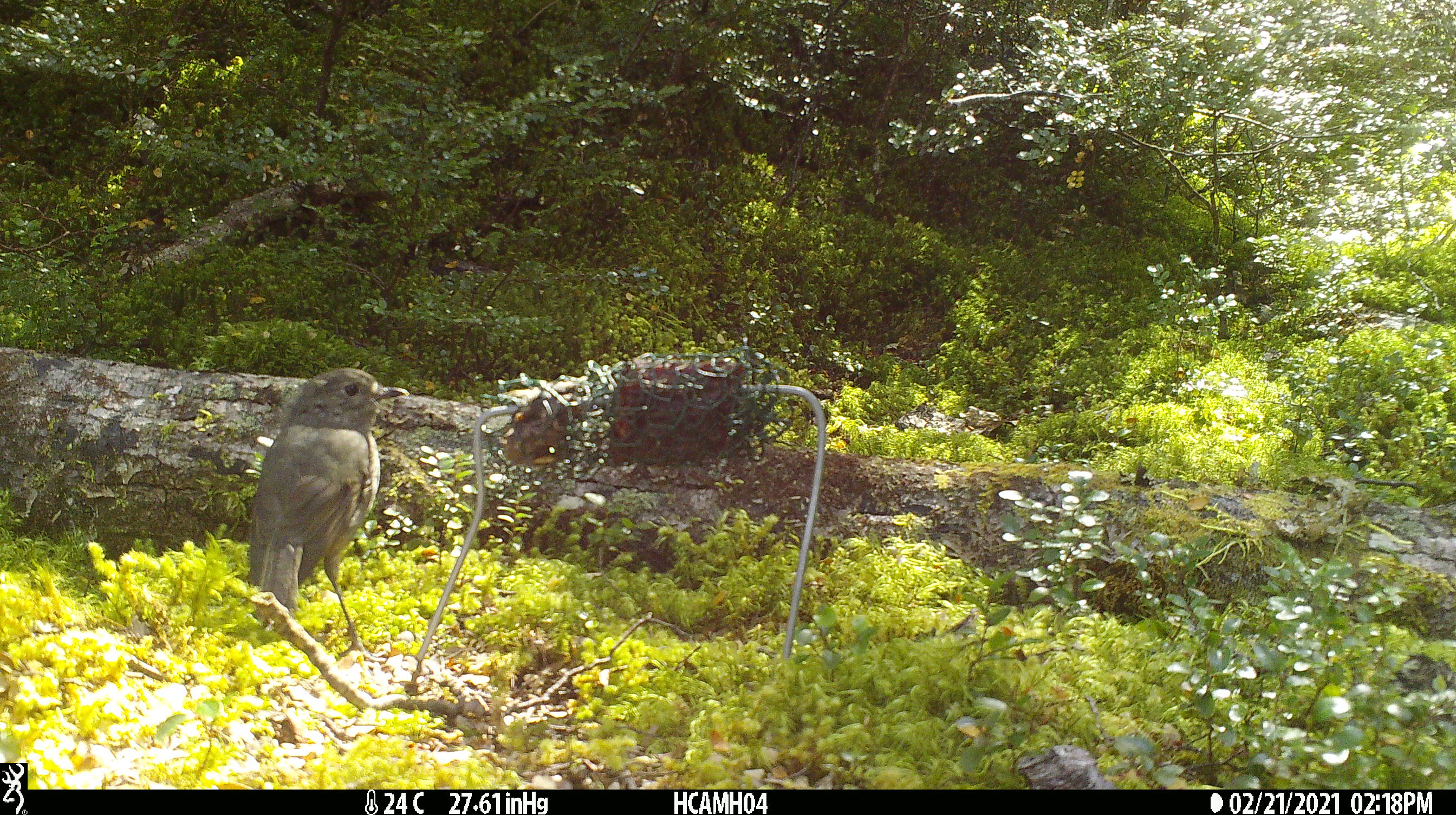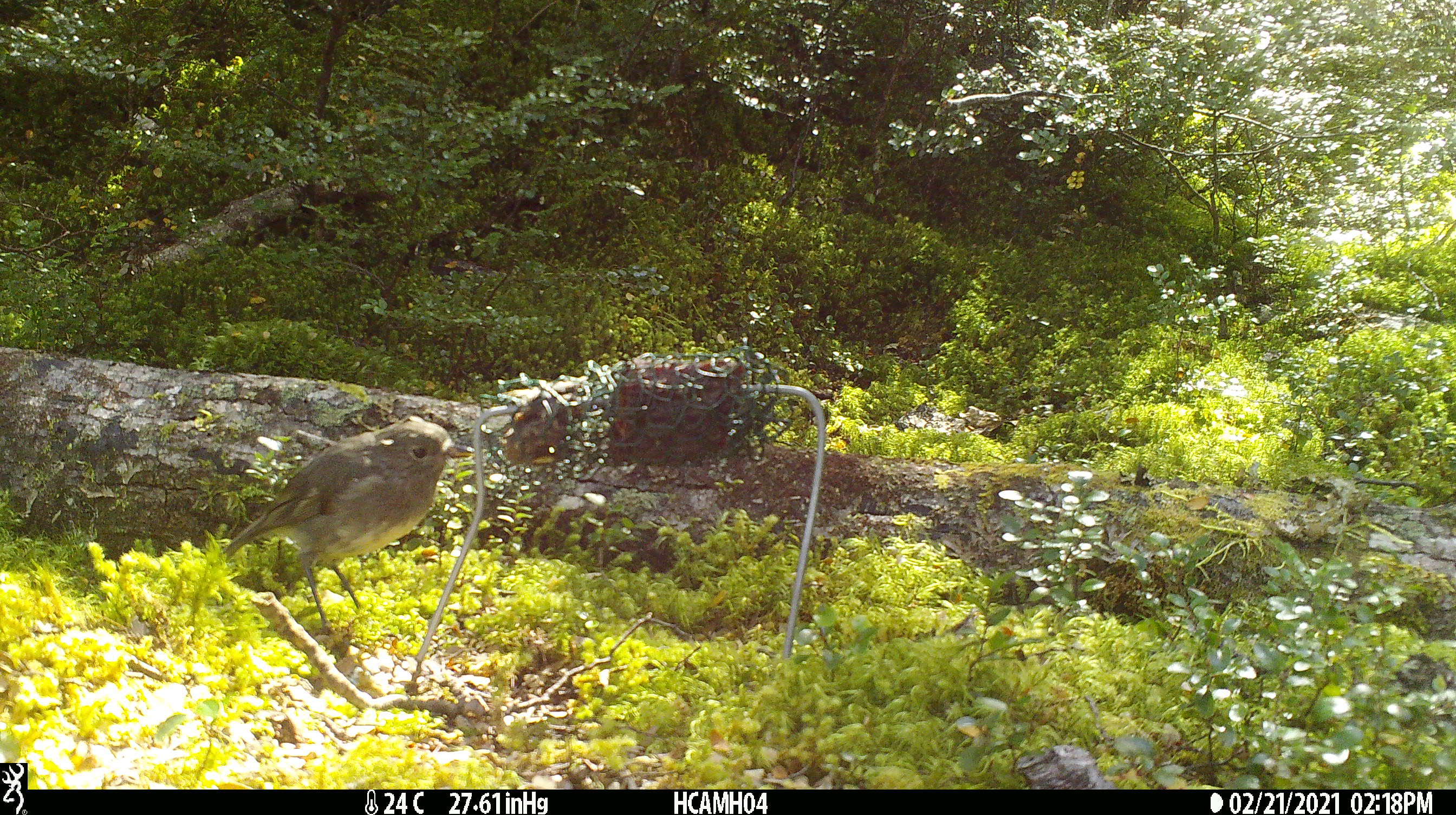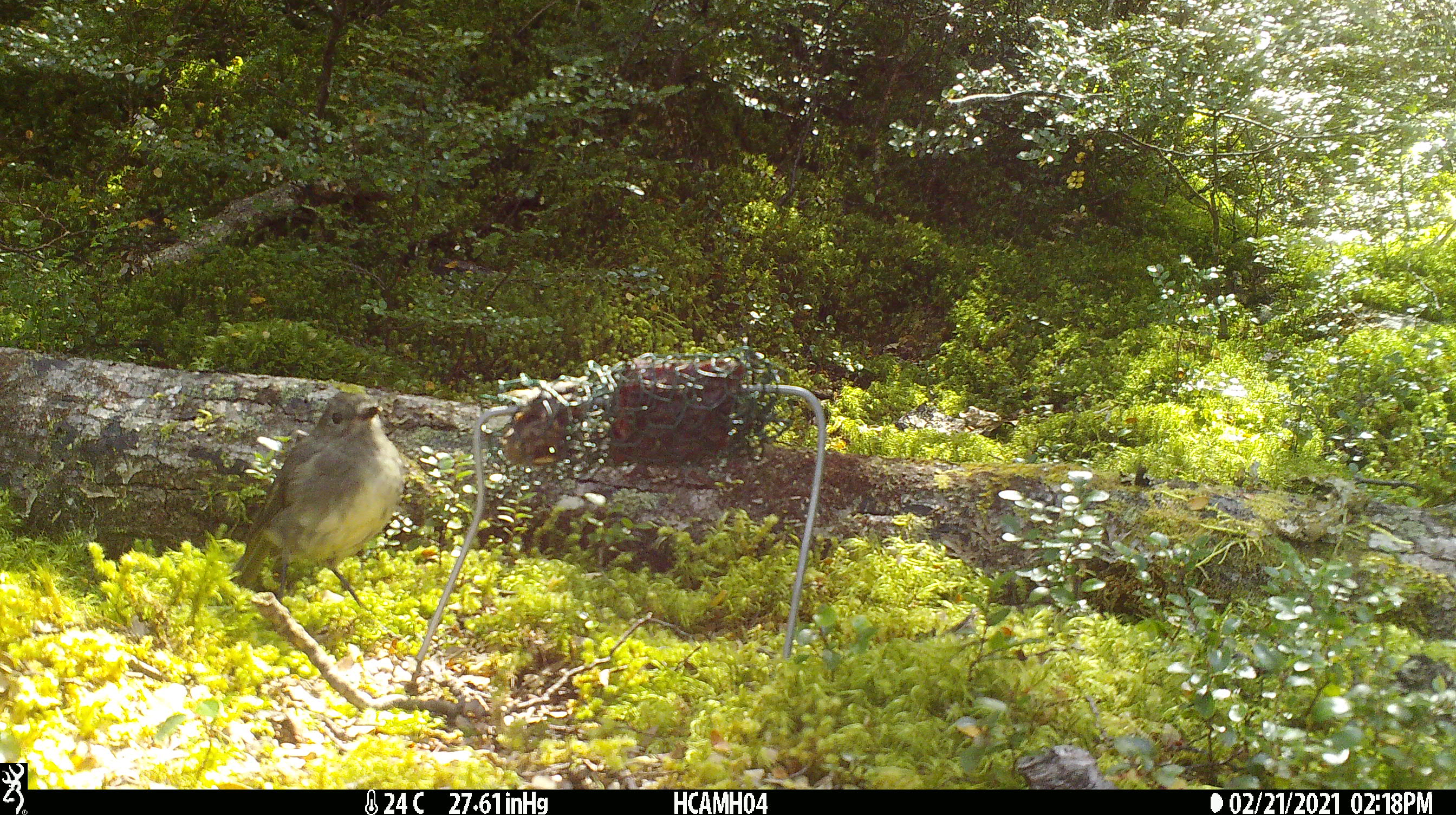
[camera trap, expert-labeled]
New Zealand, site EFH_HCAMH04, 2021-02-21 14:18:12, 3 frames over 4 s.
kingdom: Animalia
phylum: Chordata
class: Aves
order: Passeriformes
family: Petroicidae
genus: Petroica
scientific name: Petroica australis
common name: new zealand robin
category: robin